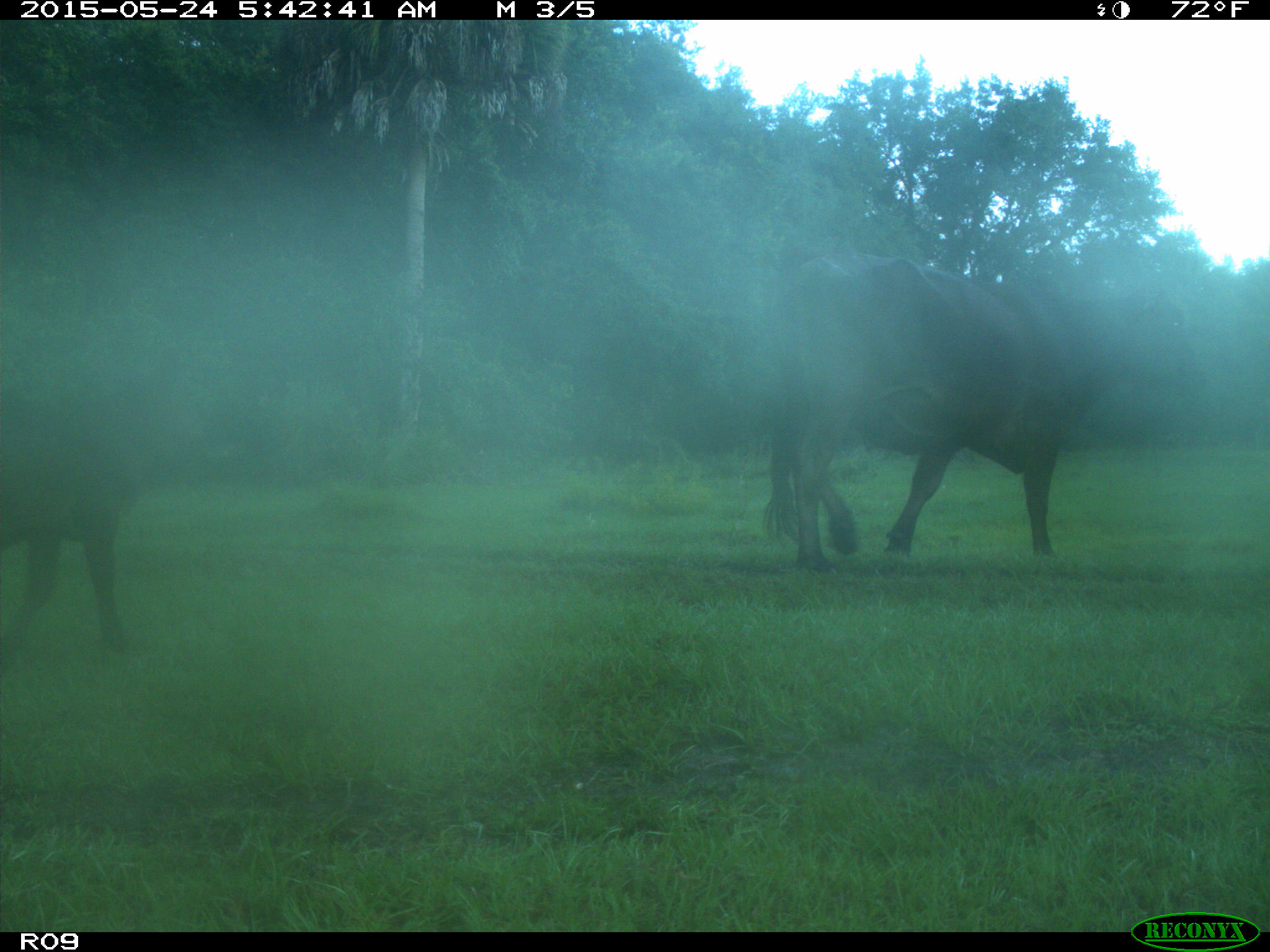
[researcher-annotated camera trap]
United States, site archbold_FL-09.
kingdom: Animalia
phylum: Chordata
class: Mammalia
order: Artiodactyla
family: Bovidae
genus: Bos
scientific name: Bos taurus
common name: domestic cow